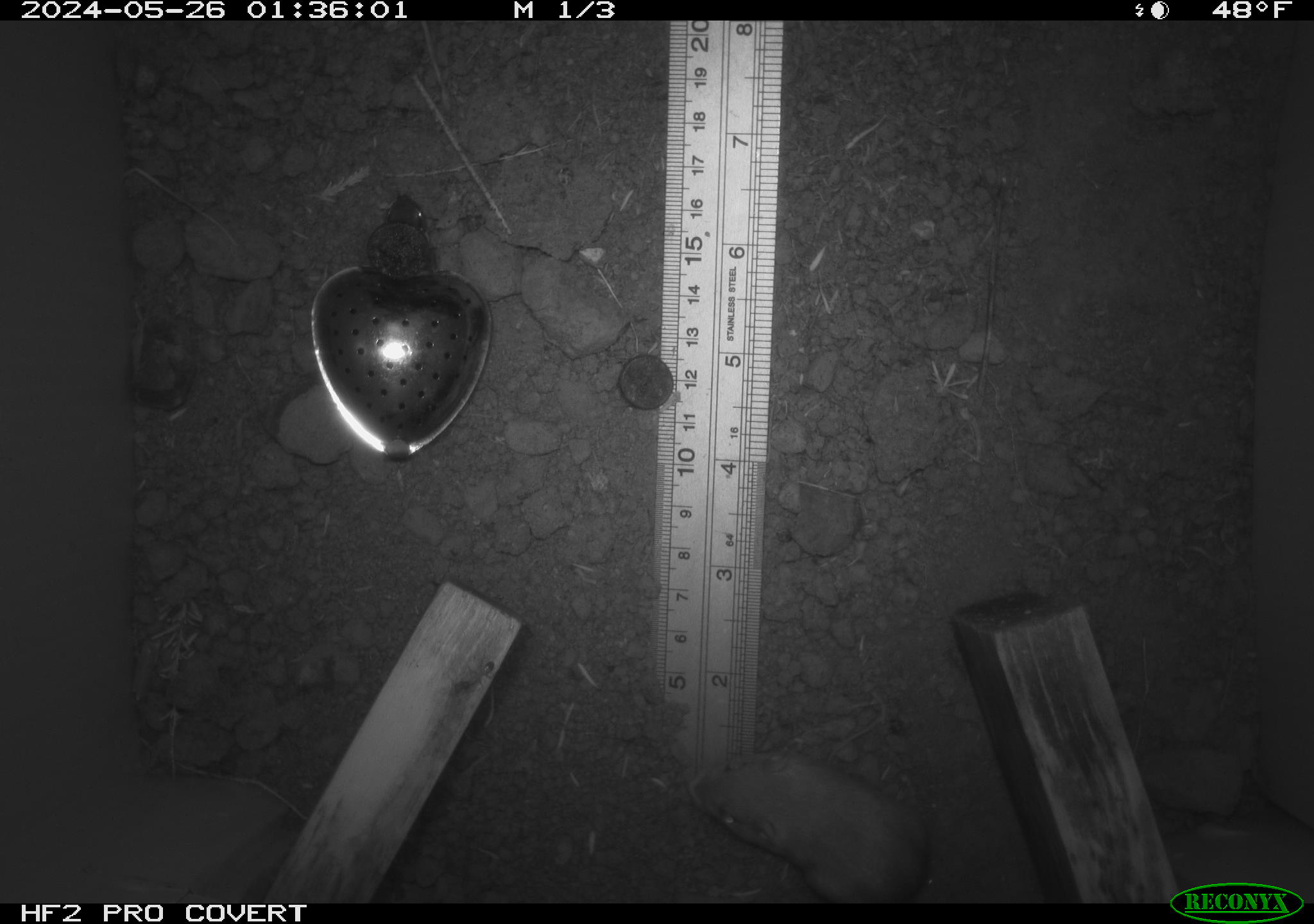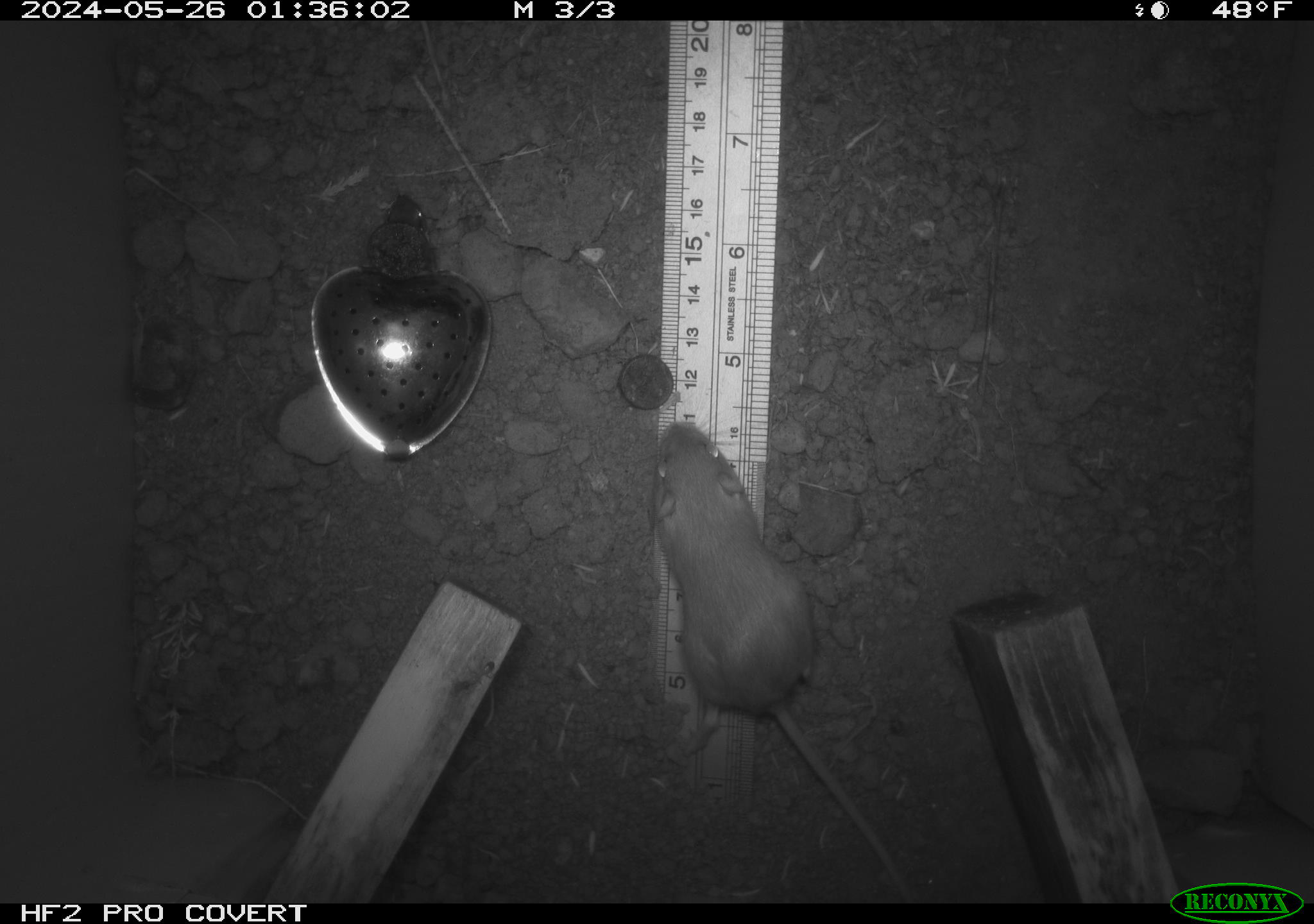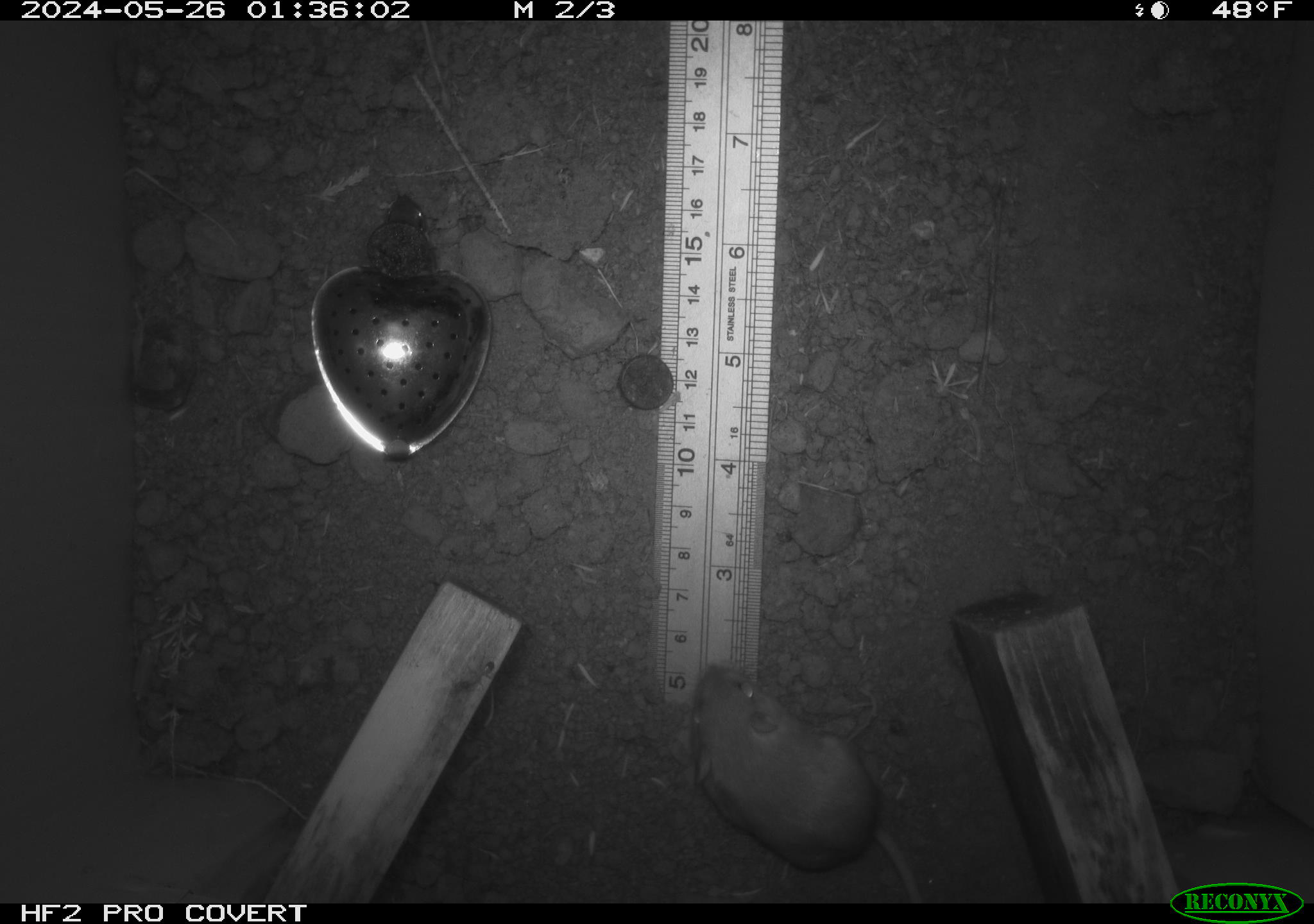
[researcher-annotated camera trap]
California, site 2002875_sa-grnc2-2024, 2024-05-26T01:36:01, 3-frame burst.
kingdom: Animalia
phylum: Chordata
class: Mammalia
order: Rodentia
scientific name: Rodentia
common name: rodent